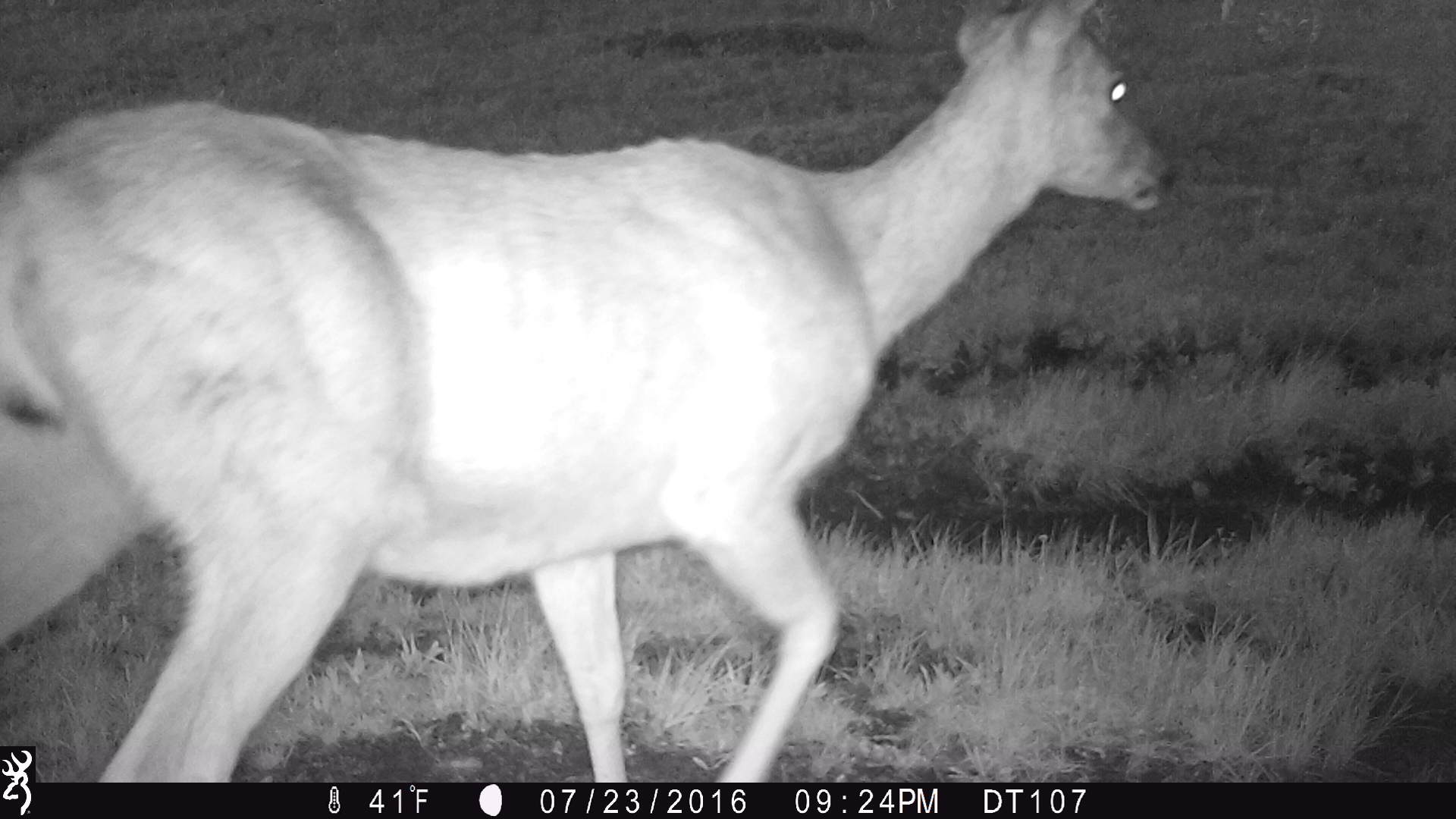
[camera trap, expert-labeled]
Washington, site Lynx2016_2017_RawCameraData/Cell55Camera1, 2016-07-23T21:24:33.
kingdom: Animalia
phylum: Chordata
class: Mammalia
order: Artiodactyla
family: Cervidae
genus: Odocoileus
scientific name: Odocoileus hemionus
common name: mule deer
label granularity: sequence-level